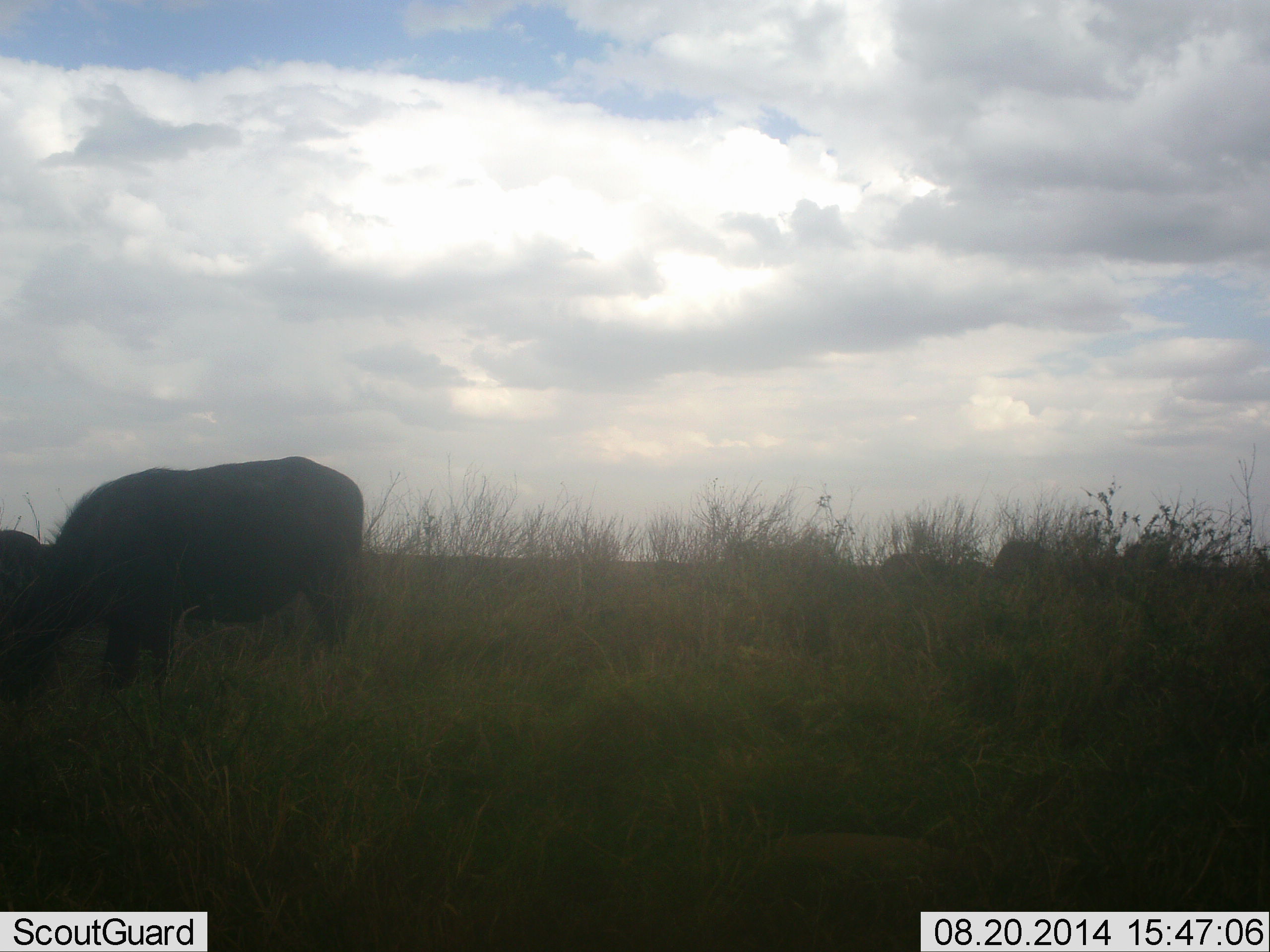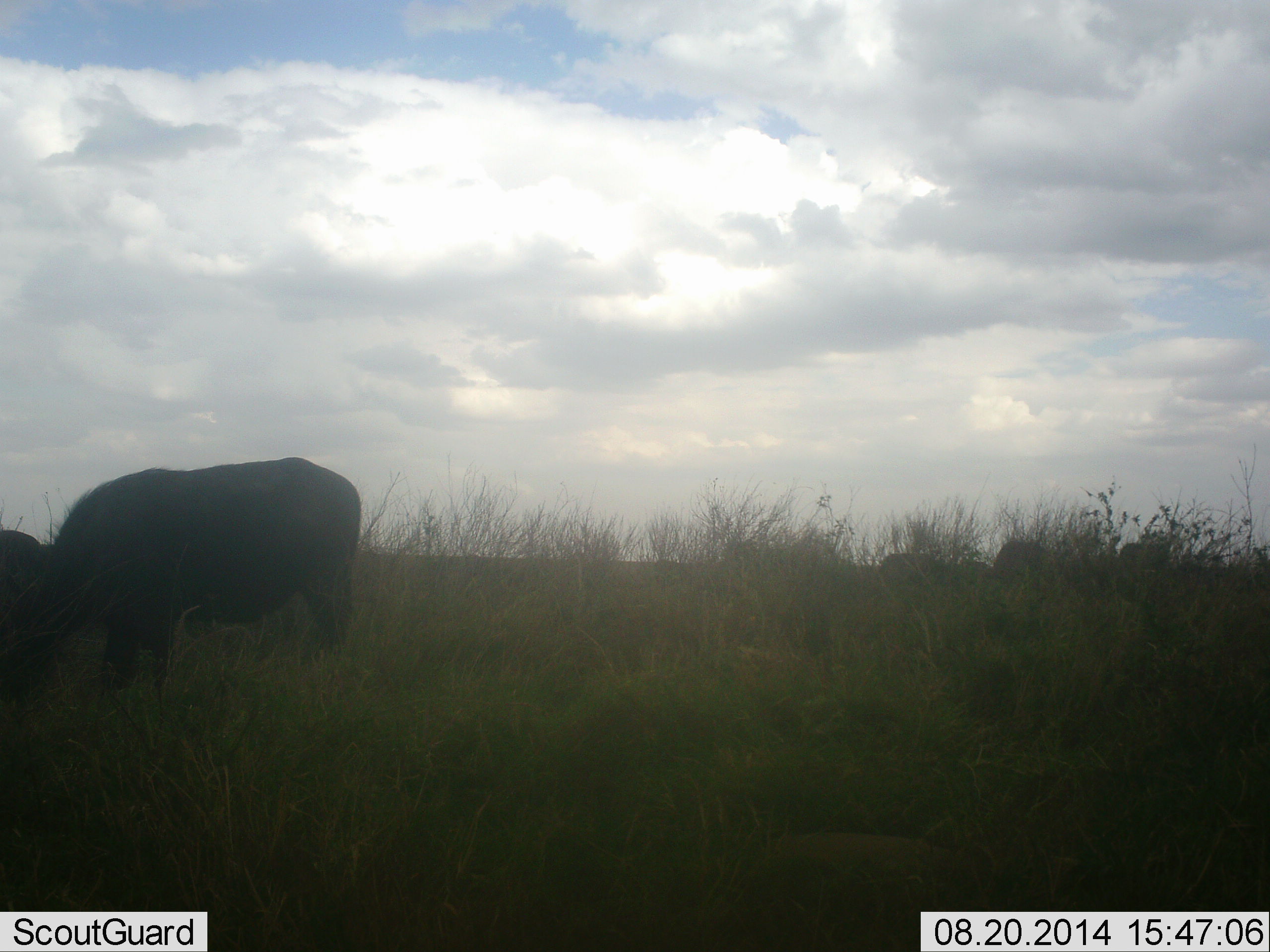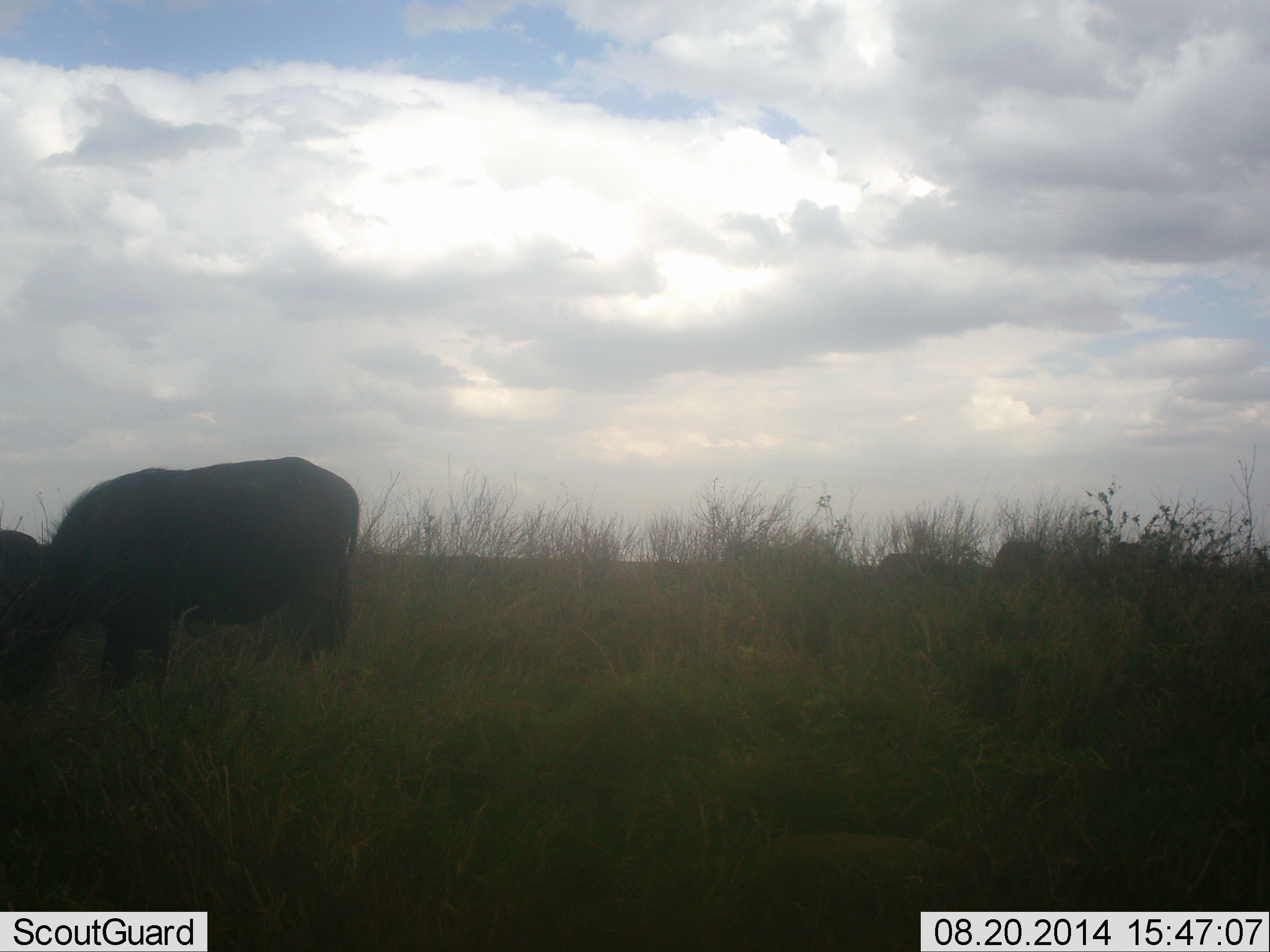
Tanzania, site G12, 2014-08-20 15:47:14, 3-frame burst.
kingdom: Animalia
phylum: Chordata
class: Mammalia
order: Artiodactyla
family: Bovidae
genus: Syncerus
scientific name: Syncerus caffer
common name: cape buffalo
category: buffalo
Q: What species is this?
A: Buffalo (cape buffalo) (Syncerus caffer).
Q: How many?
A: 6.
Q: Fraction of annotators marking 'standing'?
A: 30%.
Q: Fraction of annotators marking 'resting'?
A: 0%.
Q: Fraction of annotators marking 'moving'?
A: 0%.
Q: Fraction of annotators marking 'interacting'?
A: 0%.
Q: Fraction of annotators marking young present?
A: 0%.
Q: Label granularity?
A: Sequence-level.